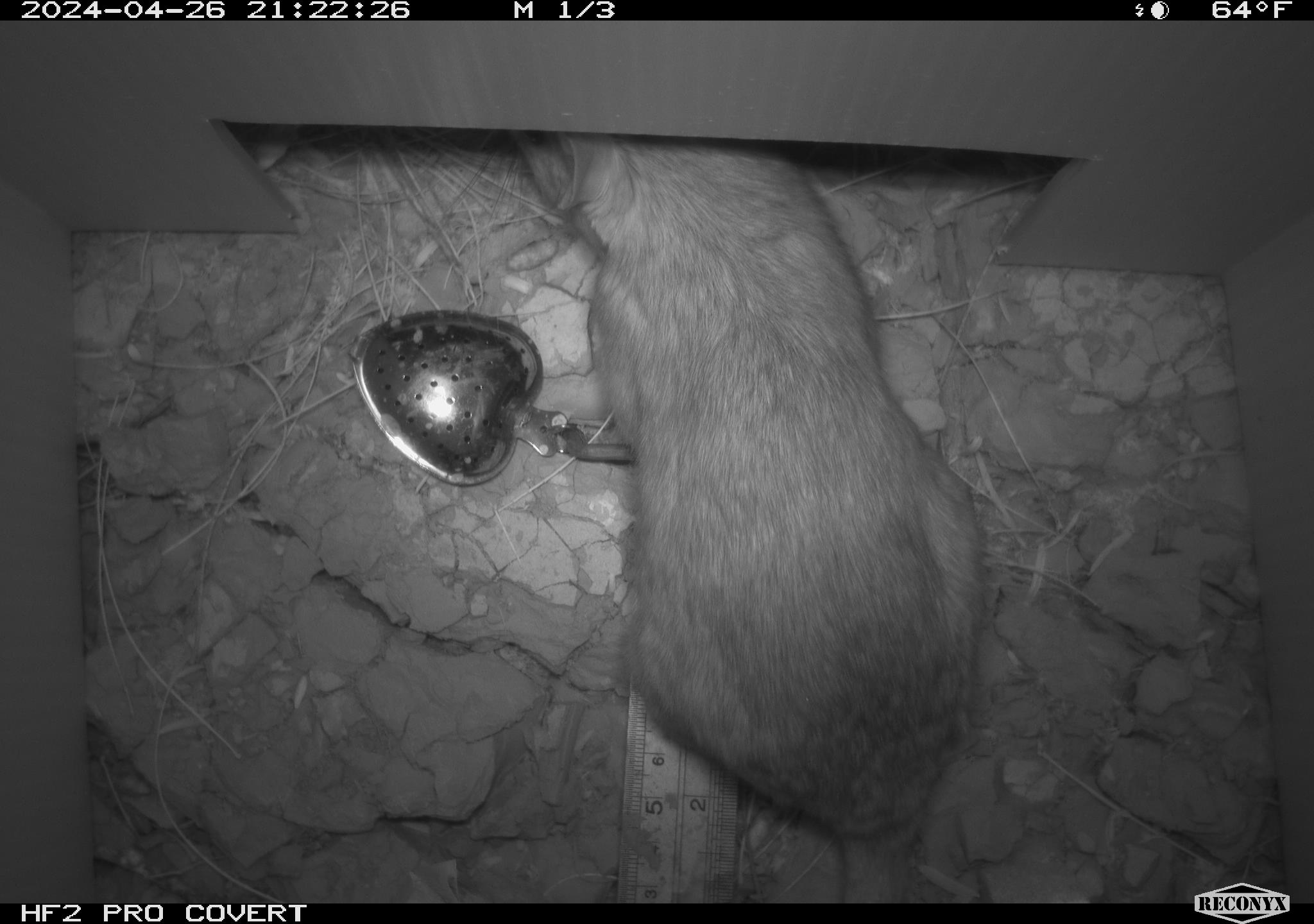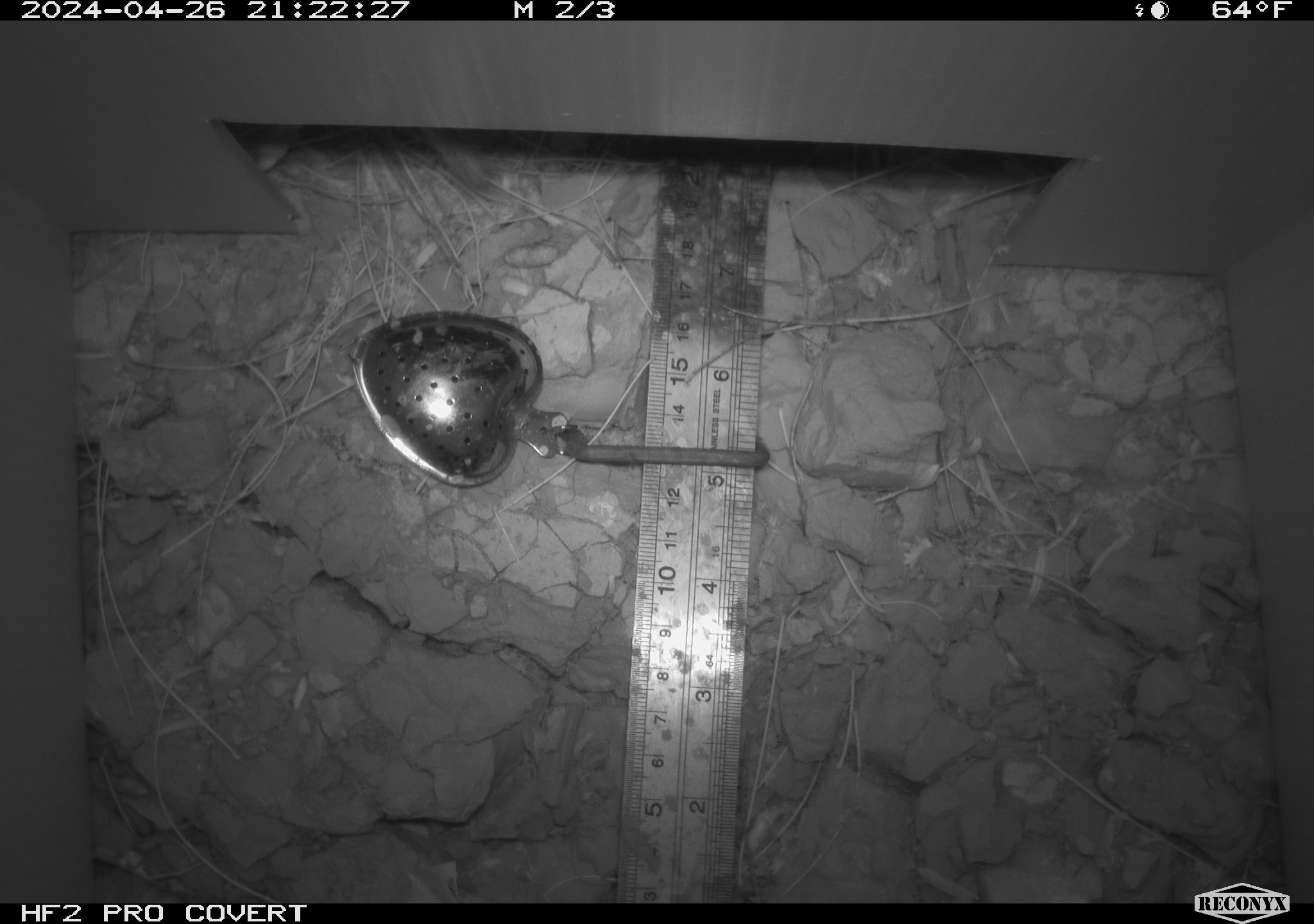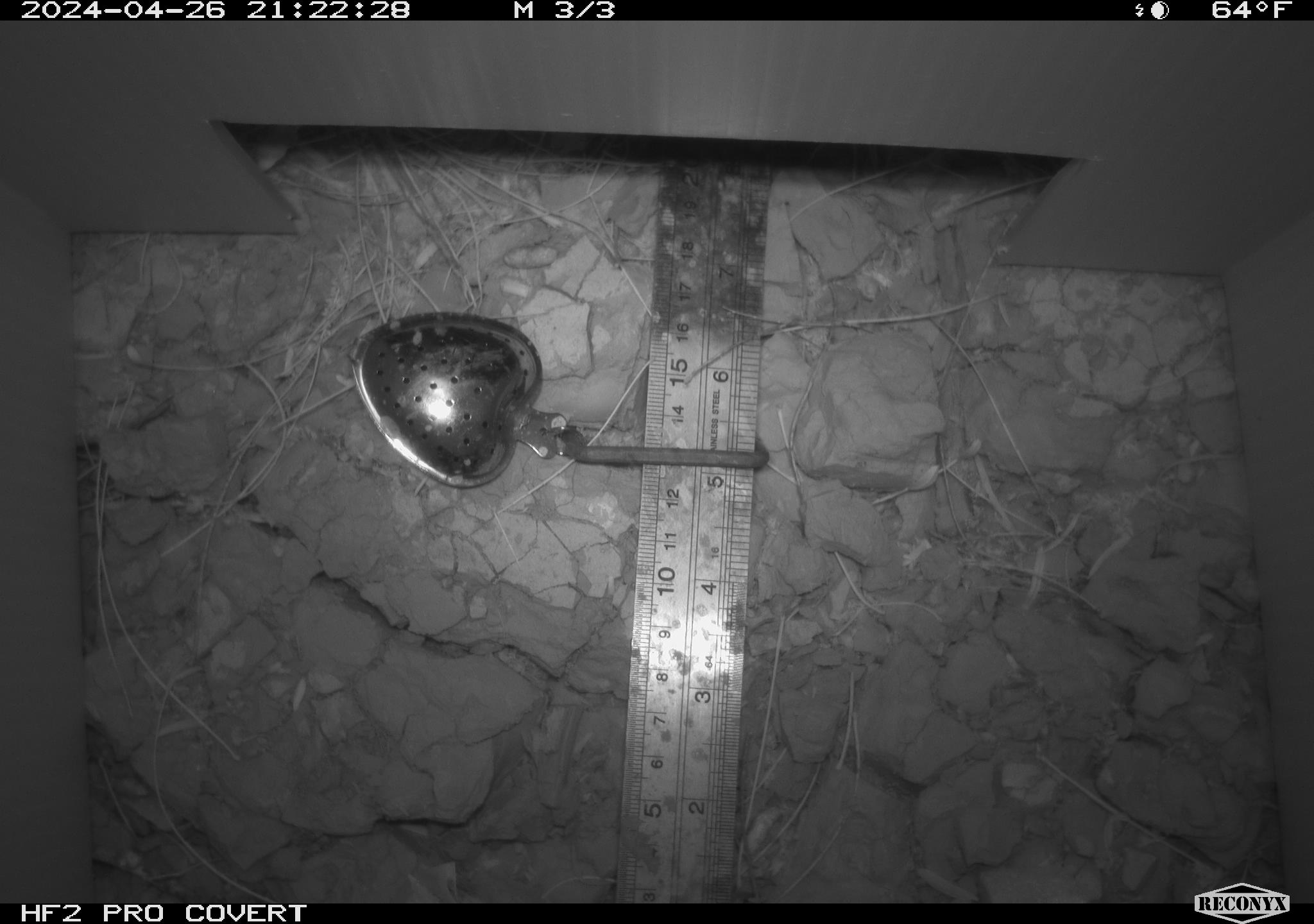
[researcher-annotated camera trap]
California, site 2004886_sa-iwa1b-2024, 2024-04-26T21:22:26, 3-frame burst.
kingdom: Animalia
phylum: Chordata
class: Mammalia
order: Rodentia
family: Cricetidae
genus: Neotoma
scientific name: Neotoma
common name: pack rat or woodrat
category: neotoma species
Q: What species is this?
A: Neotoma species (pack rat or woodrat) (Neotoma).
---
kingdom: Animalia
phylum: Chordata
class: Mammalia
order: Rodentia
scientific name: Rodentia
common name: woodrat or rat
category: woodrat or rat species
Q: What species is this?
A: Woodrat or rat species (woodrat or rat) (Rodentia).